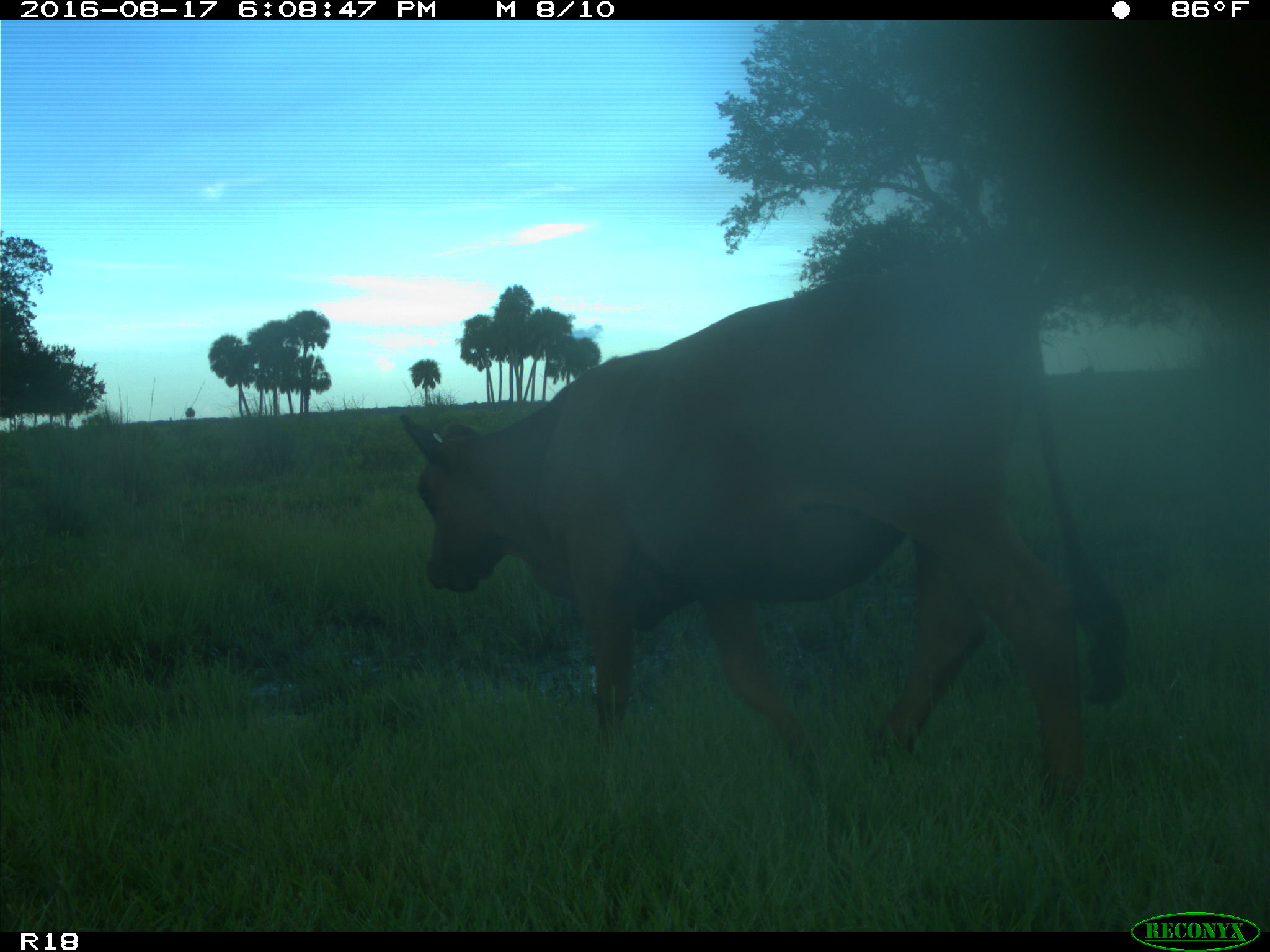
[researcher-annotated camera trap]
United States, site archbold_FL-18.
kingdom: Animalia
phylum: Chordata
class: Mammalia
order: Artiodactyla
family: Bovidae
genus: Bos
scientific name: Bos taurus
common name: domestic cow